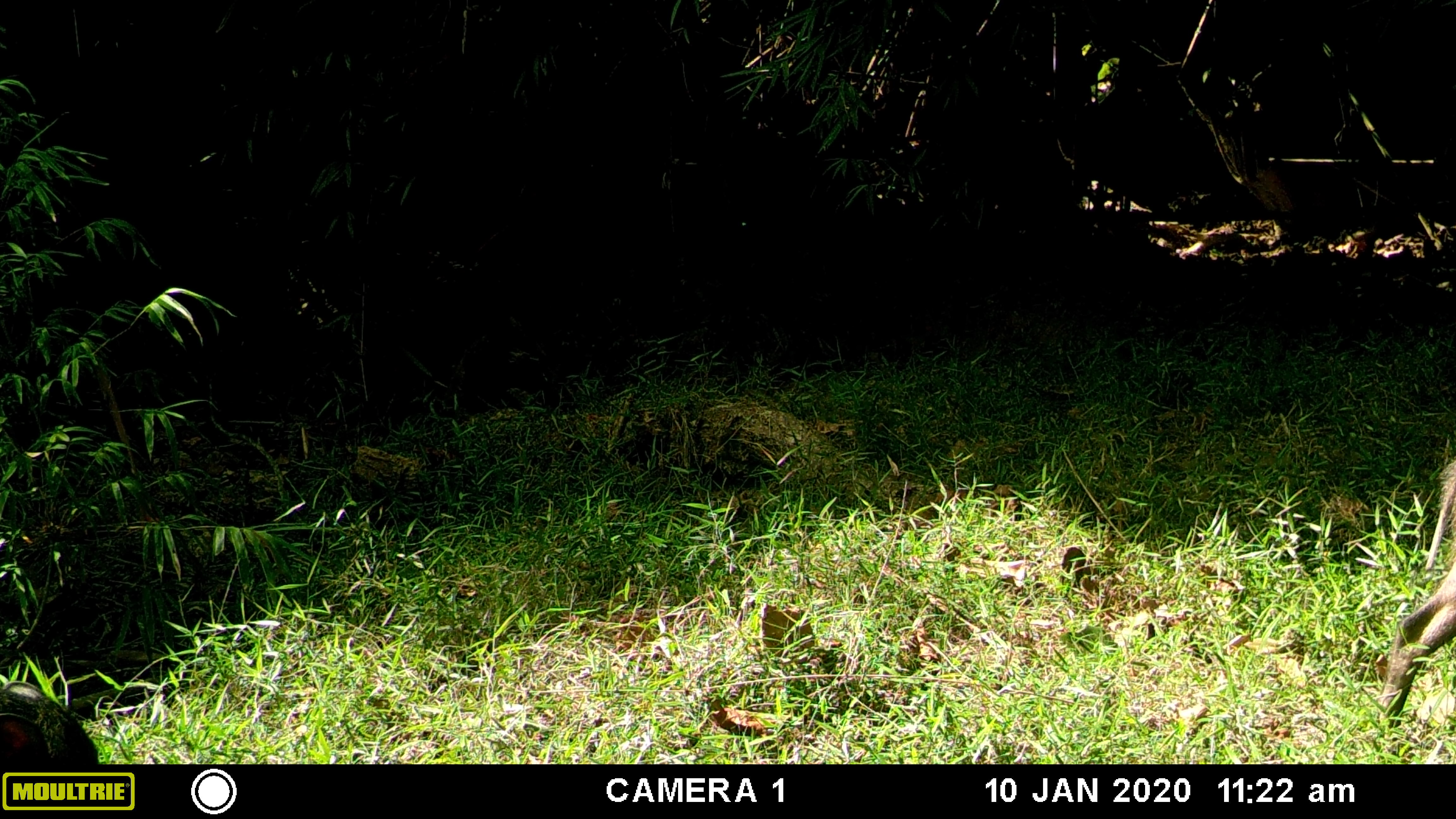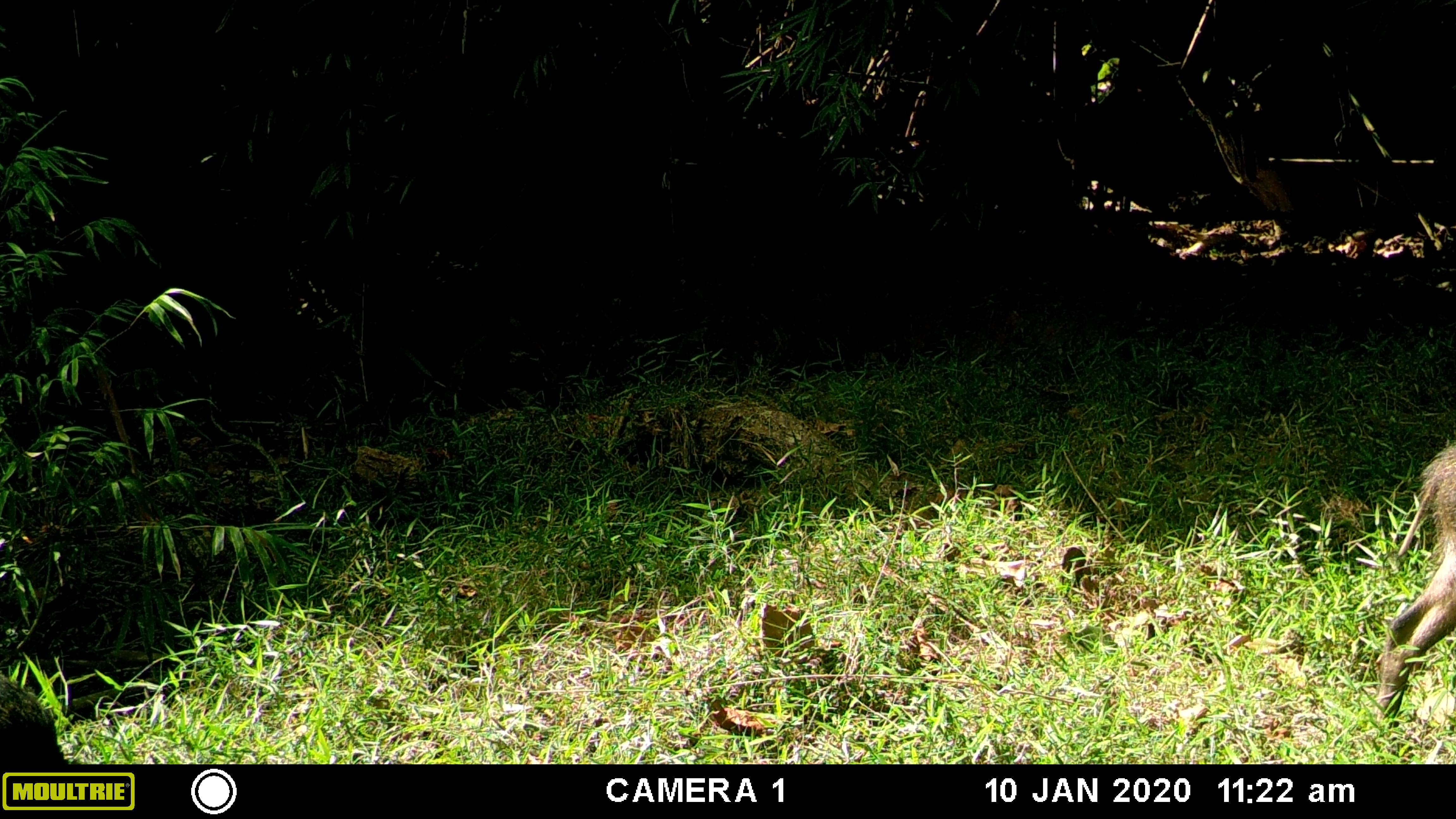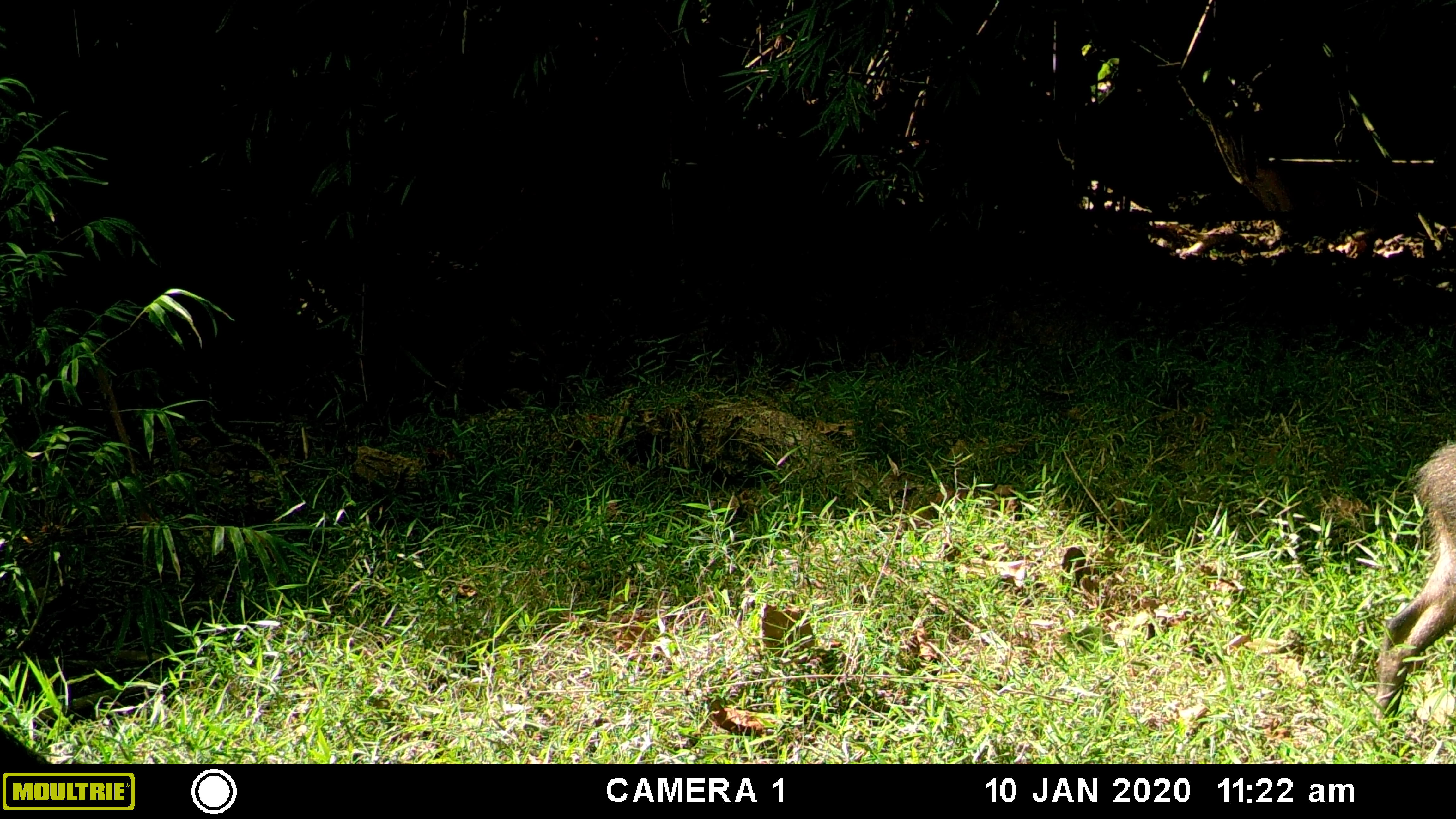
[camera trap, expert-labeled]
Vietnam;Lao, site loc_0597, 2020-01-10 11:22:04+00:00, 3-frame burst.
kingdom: Animalia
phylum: Chordata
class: Mammalia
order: Artiodactyla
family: Suidae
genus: Sus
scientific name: Sus scrofa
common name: eurasian wild pig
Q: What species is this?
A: Eurasian wild pig (Sus scrofa).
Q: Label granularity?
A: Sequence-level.